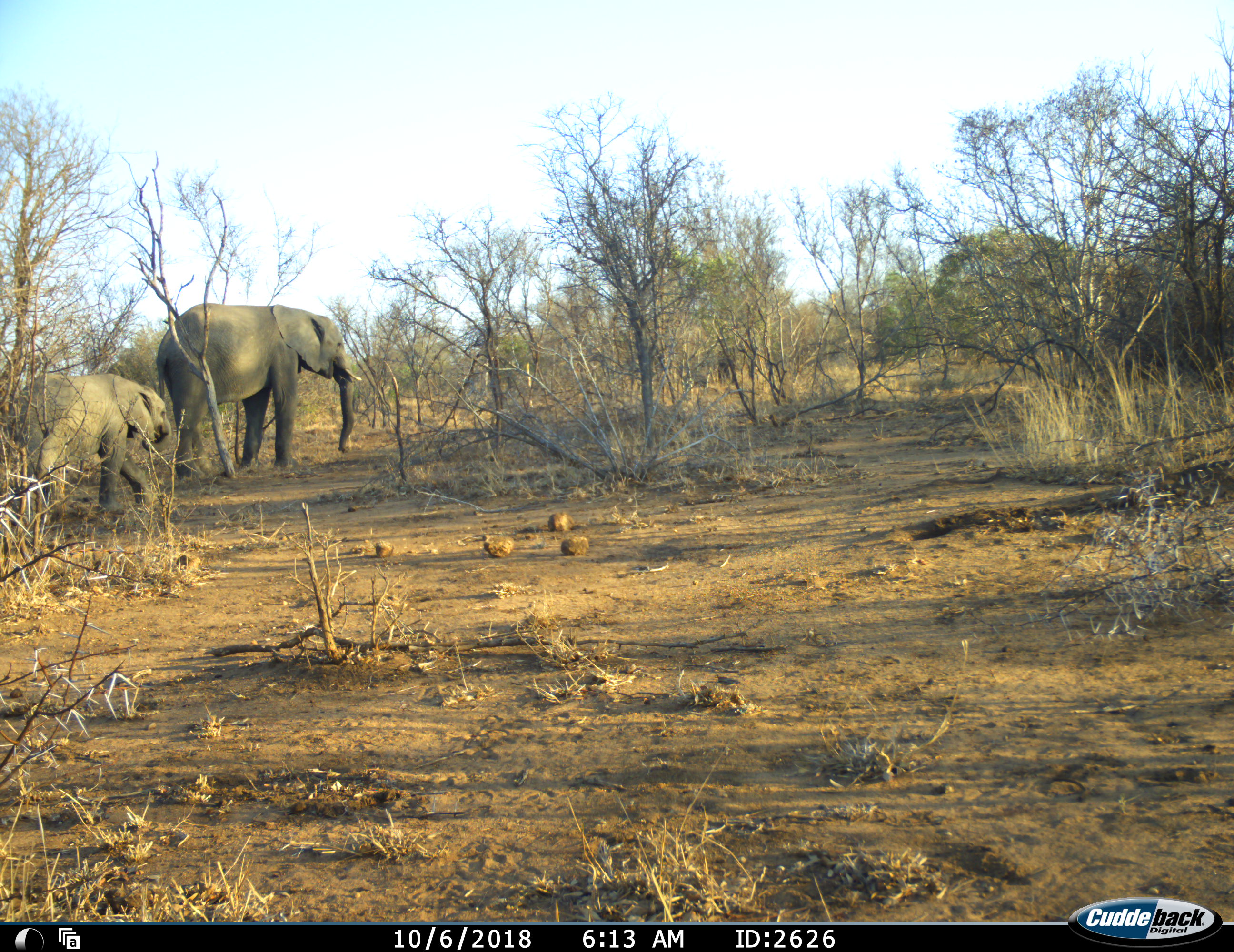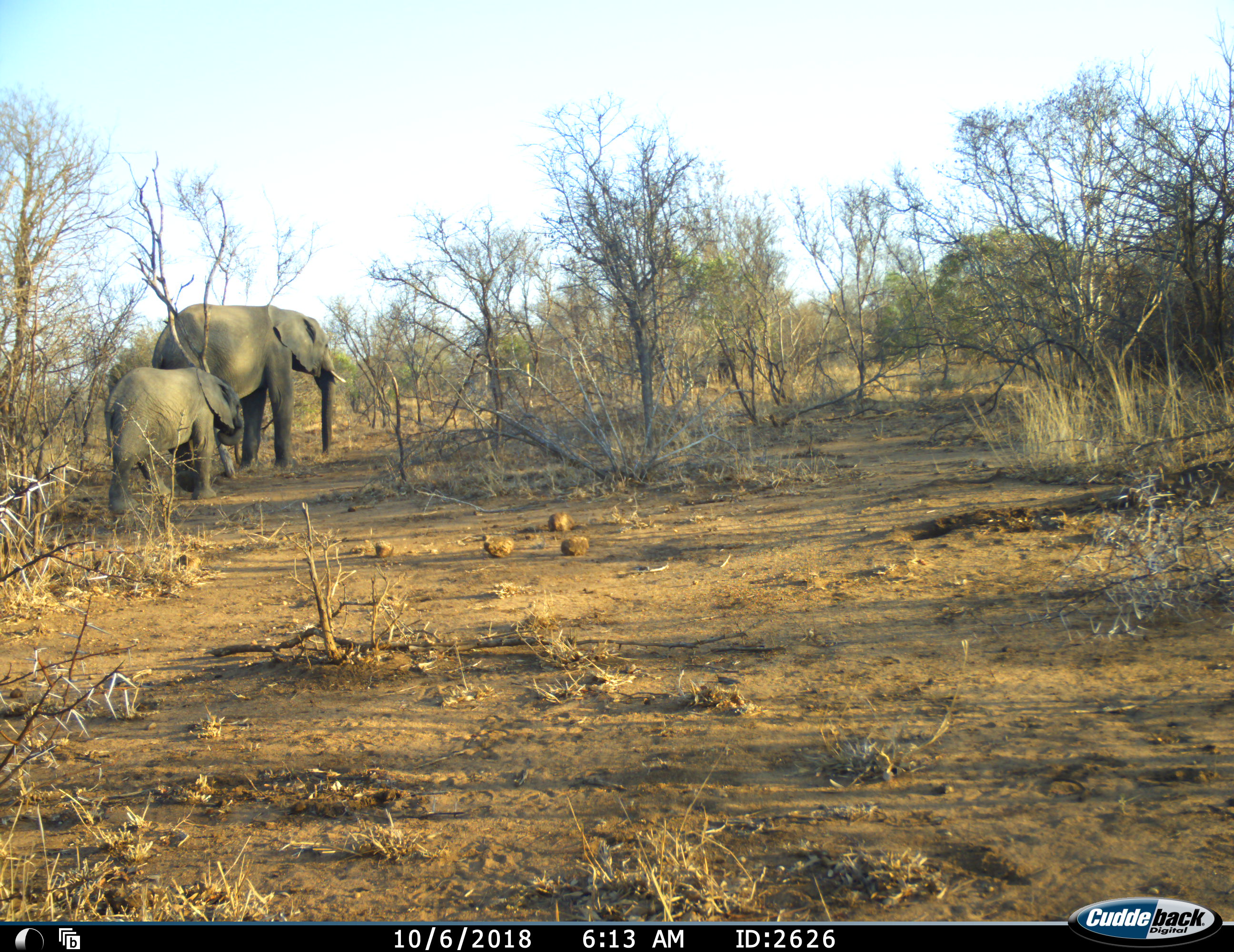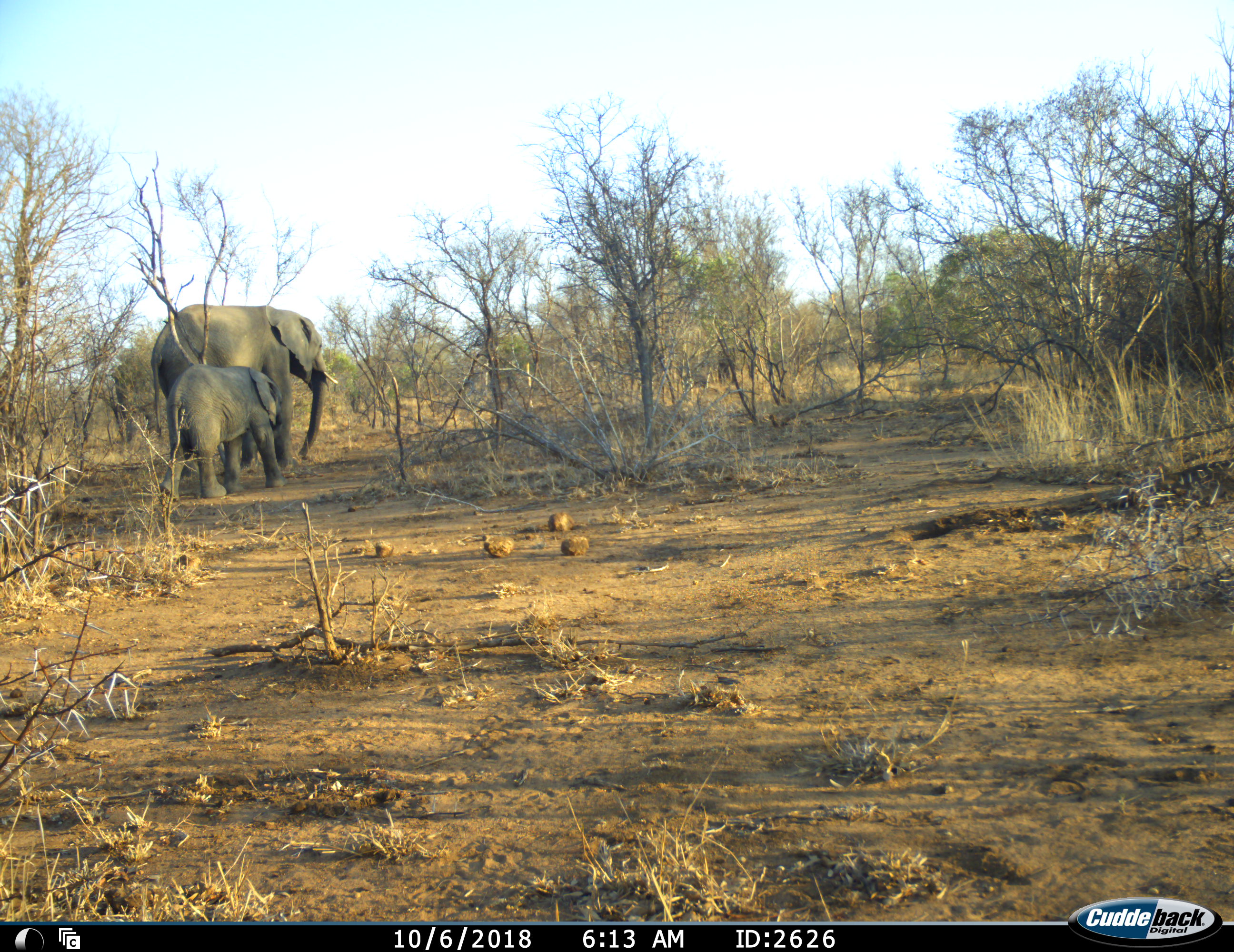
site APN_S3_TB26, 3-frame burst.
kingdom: Animalia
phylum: Chordata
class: Mammalia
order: Proboscidea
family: Elephantidae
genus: Loxodonta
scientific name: Loxodonta africana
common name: african bush elephant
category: elephant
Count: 2.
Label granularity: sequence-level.